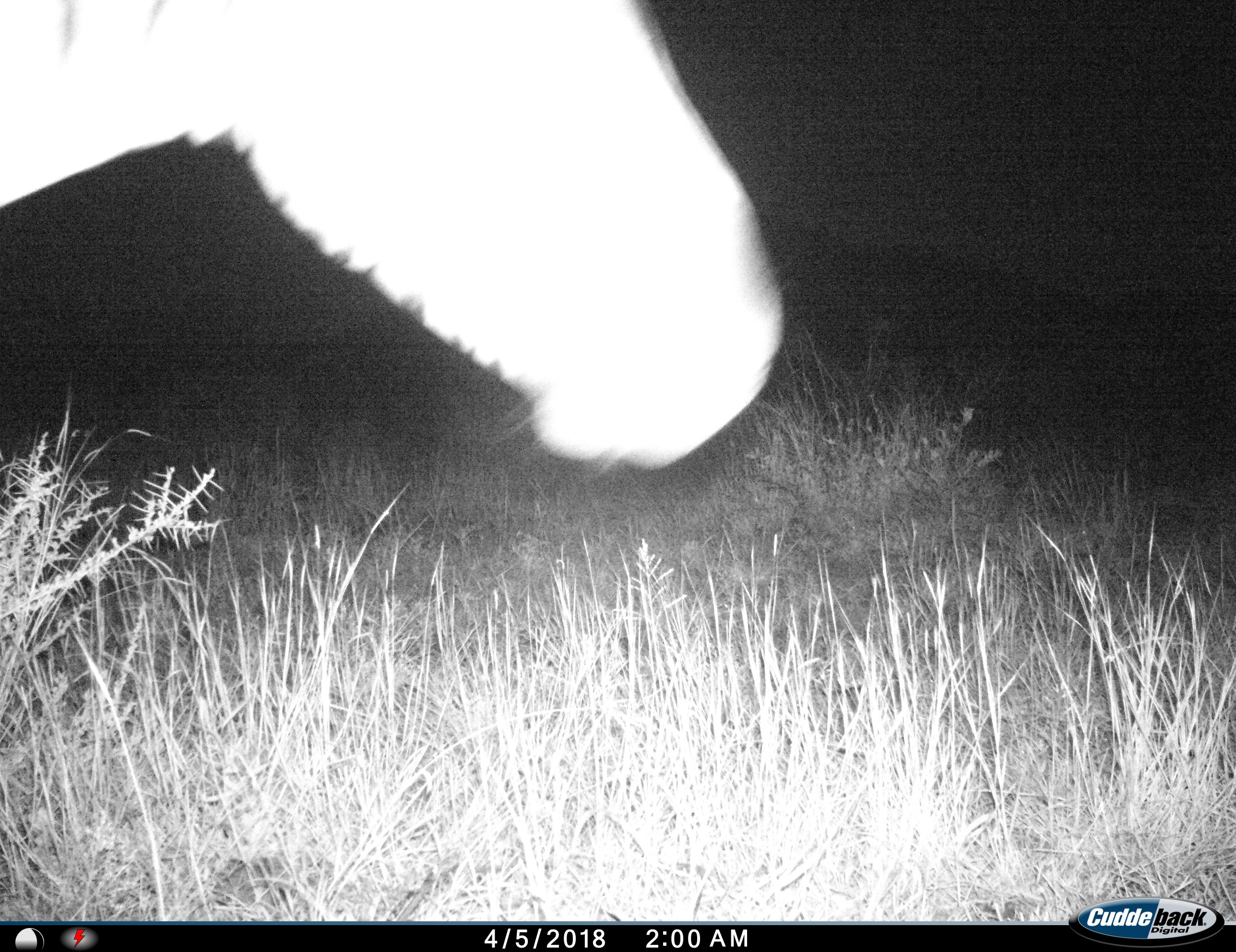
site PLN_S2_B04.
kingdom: Animalia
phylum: Chordata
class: Mammalia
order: Perissodactyla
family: Equidae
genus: Equus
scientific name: Equus quagga burchellii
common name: burchell's zebra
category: zebraburchells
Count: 1.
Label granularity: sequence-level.